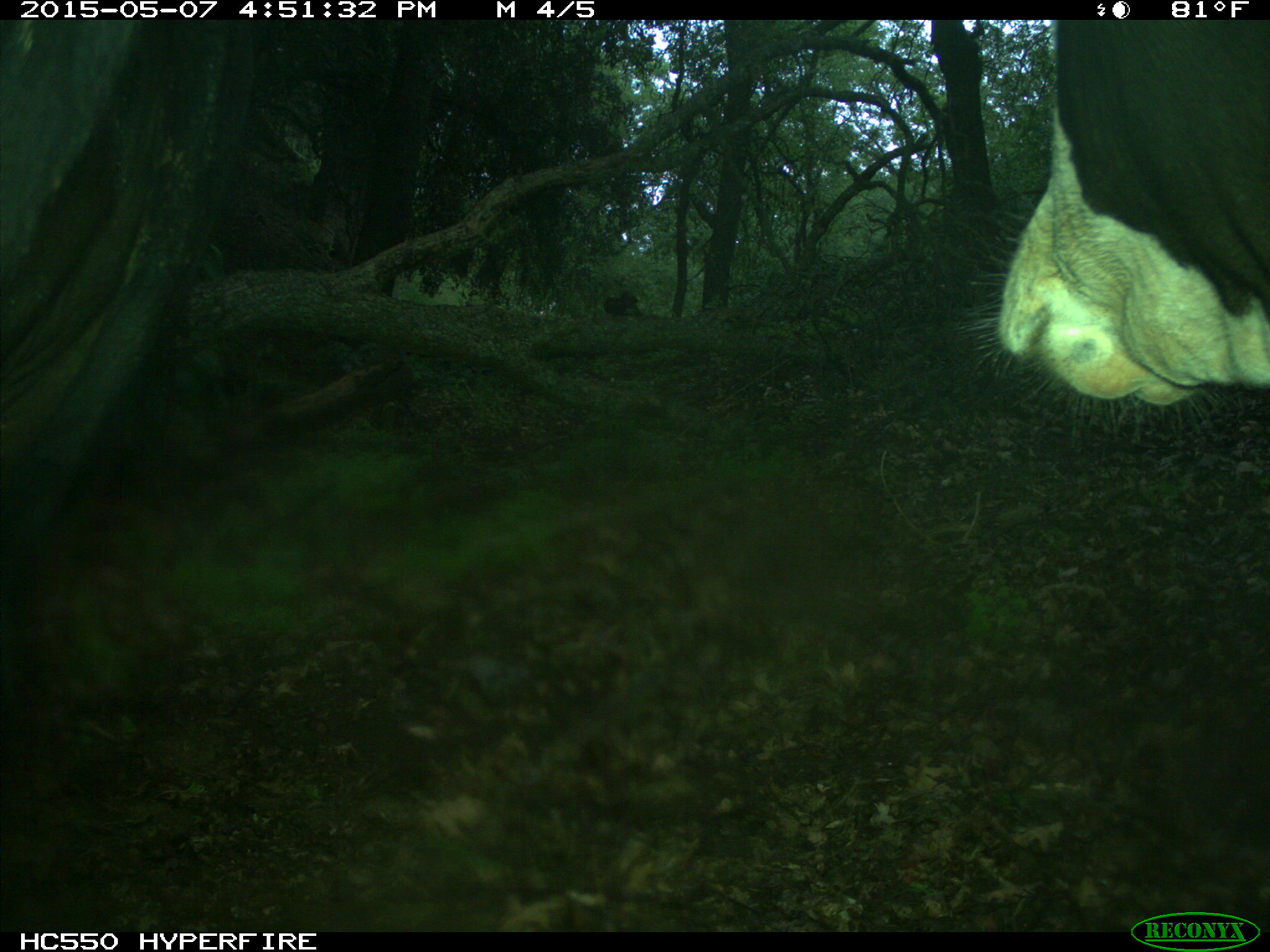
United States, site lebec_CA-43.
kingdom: Animalia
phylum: Chordata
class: Mammalia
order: Artiodactyla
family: Bovidae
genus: Bos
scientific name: Bos taurus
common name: domestic cow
Bos taurus (domestic cow).